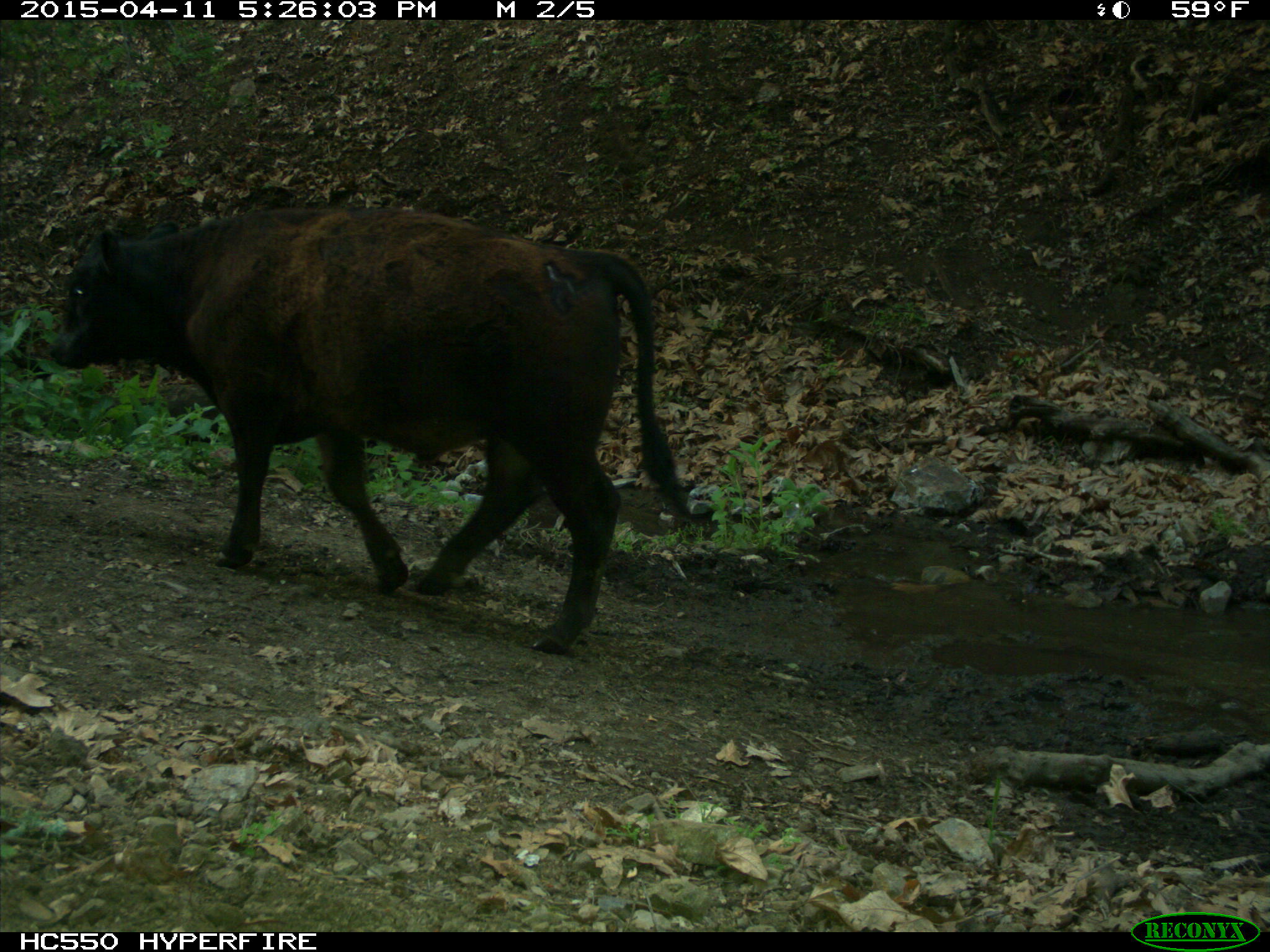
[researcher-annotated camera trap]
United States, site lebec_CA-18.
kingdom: Animalia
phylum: Chordata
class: Mammalia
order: Artiodactyla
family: Bovidae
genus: Bos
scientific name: Bos taurus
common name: domestic cow